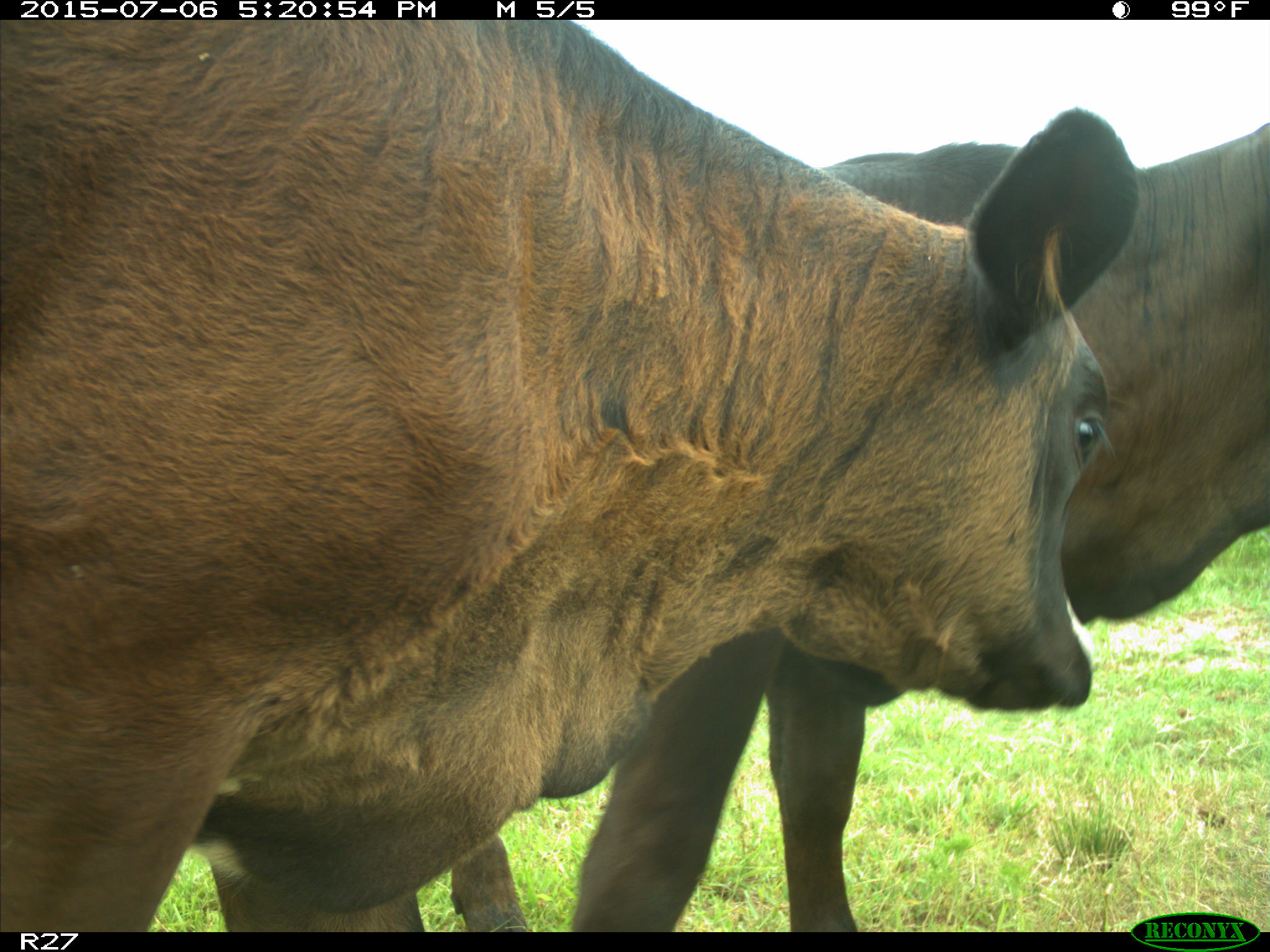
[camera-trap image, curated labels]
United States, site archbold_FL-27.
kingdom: Animalia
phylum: Chordata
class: Mammalia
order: Artiodactyla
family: Bovidae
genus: Bos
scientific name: Bos taurus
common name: domestic cow